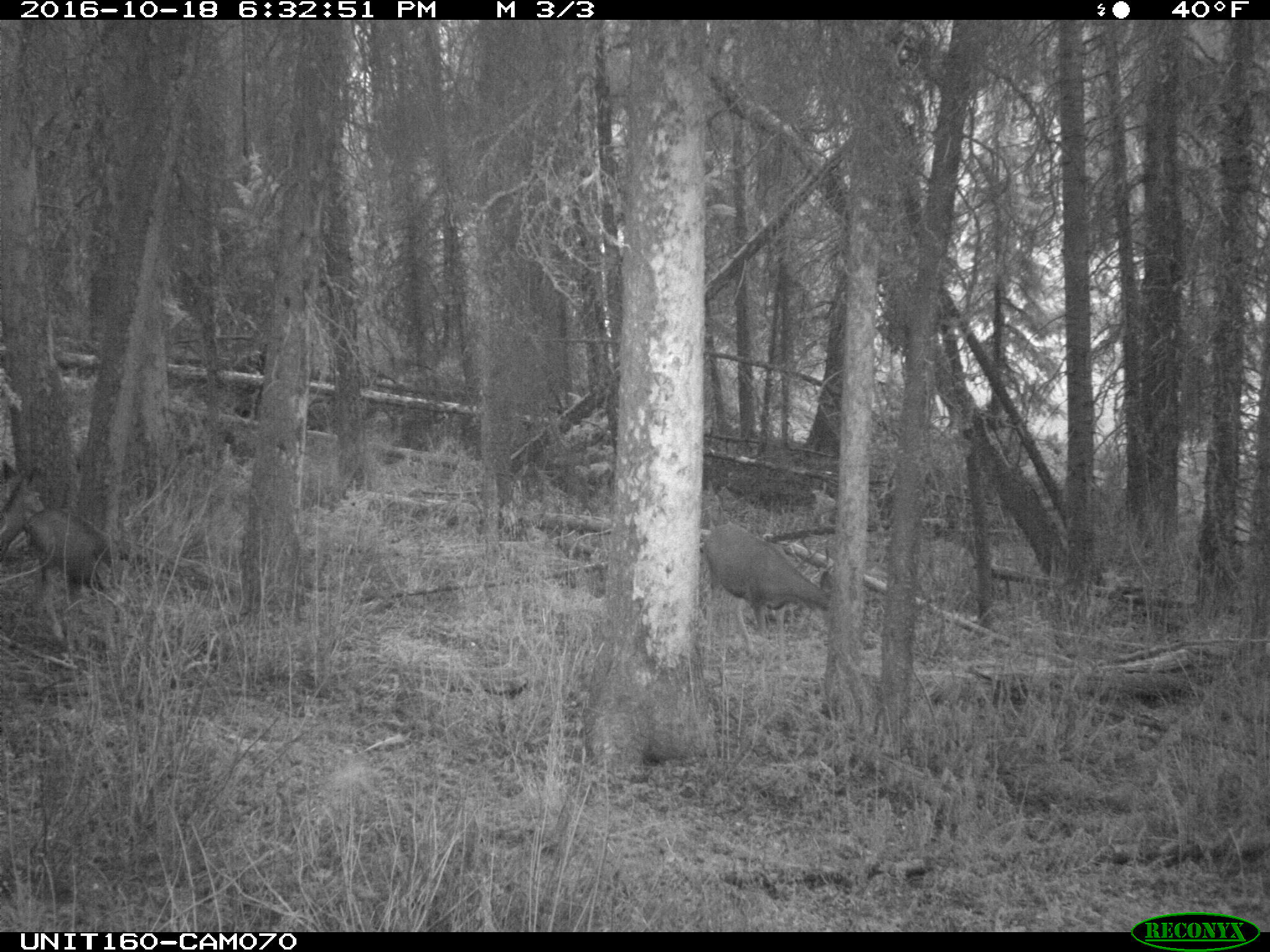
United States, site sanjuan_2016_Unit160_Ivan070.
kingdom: Animalia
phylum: Chordata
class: Mammalia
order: Artiodactyla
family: Cervidae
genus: Odocoileus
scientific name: Odocoileus hemionus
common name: mule deer